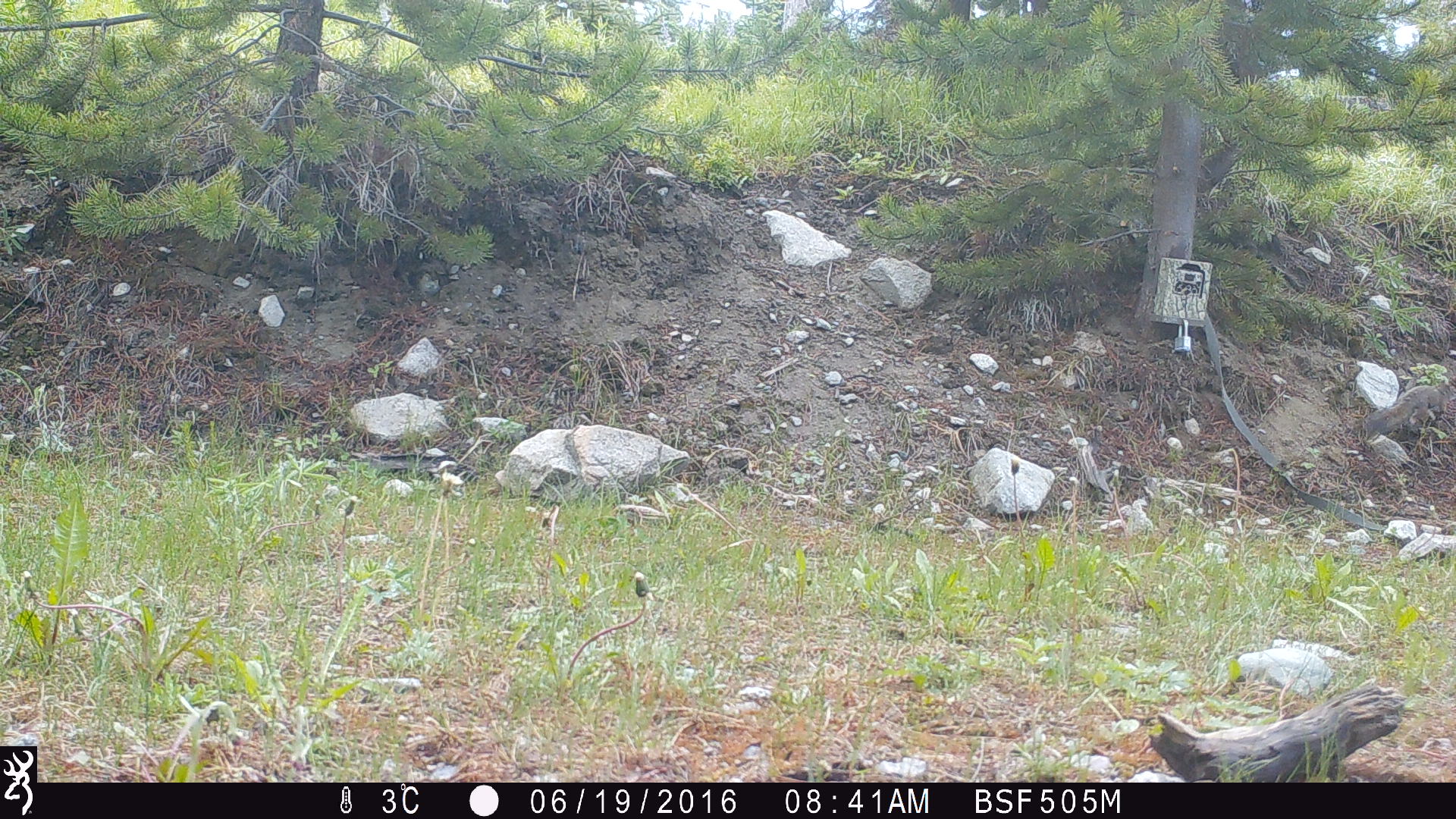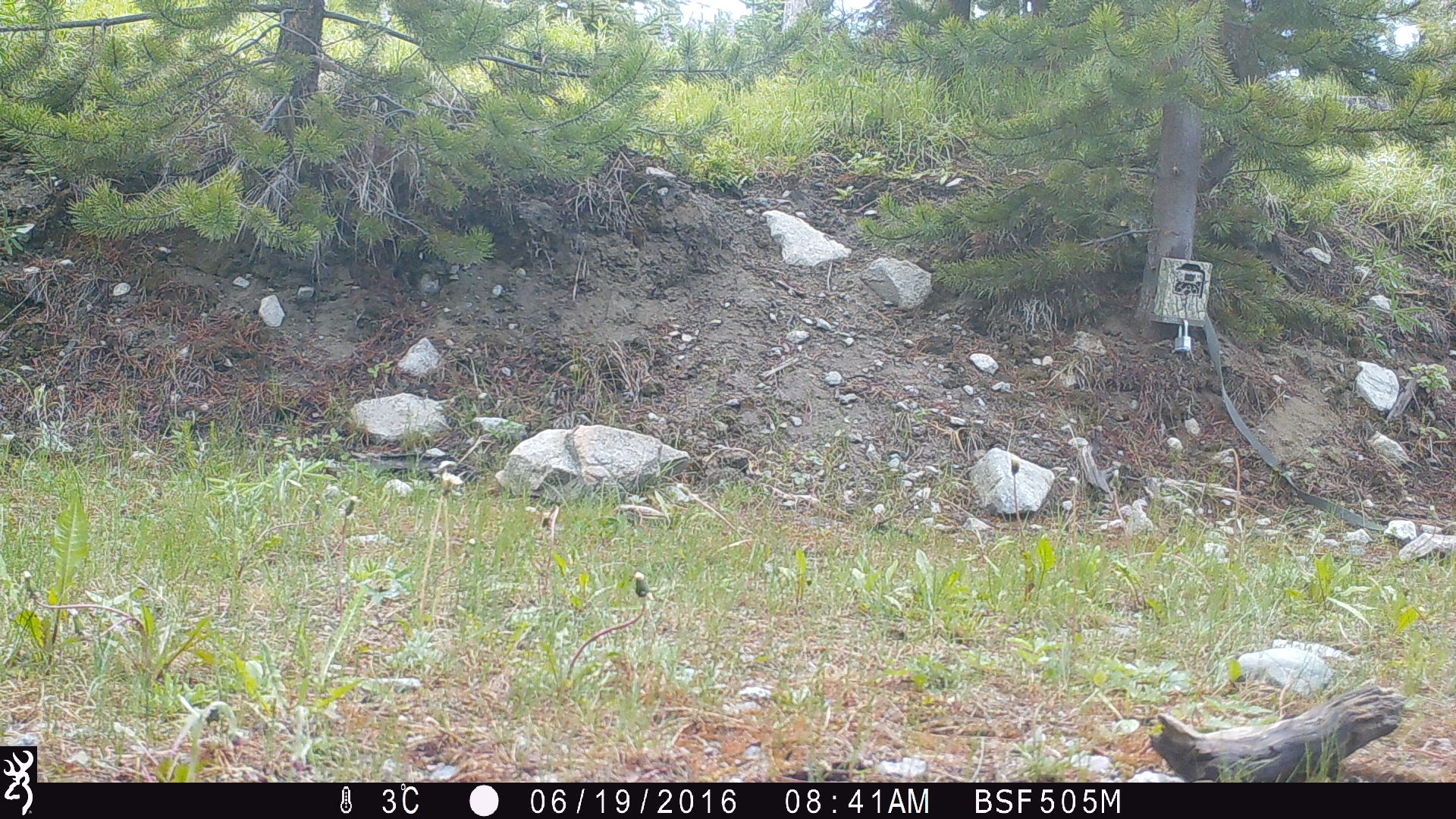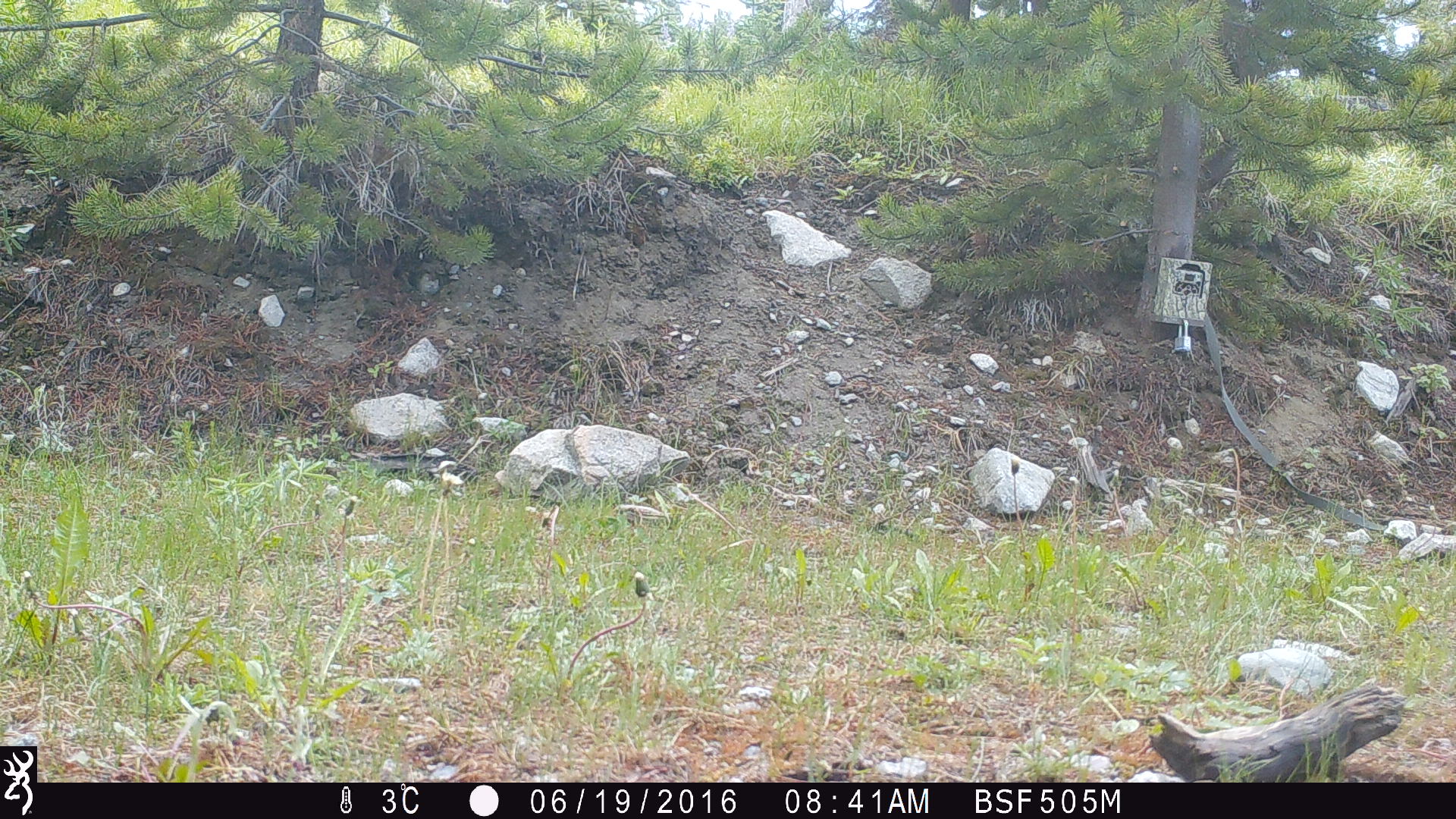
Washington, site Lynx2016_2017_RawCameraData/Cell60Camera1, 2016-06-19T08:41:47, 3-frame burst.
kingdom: Animalia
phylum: Chordata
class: Mammalia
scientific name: Mammalia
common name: small mammal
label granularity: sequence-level